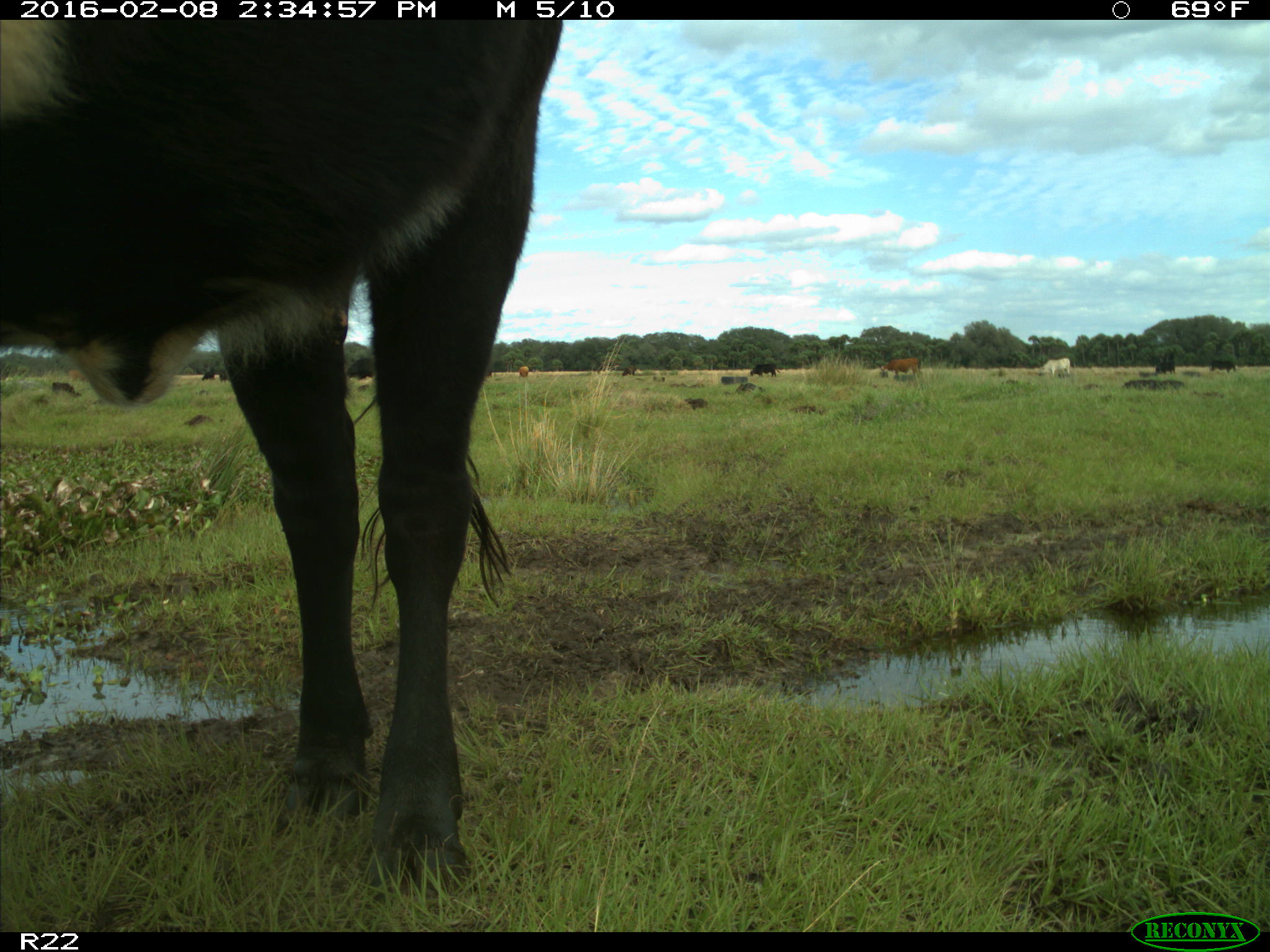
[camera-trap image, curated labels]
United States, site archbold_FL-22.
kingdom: Animalia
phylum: Chordata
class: Mammalia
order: Artiodactyla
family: Bovidae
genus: Bos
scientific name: Bos taurus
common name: domestic cow